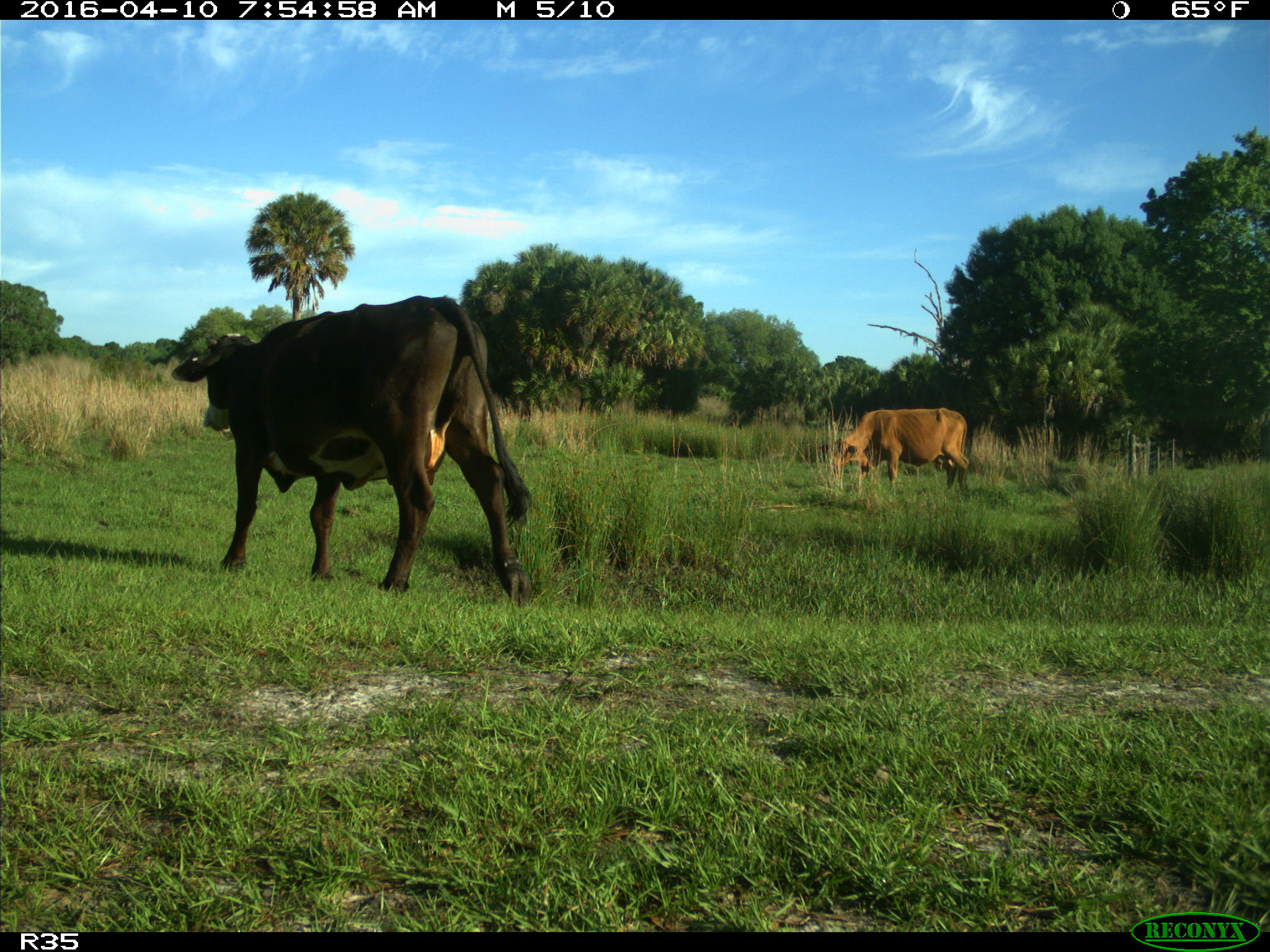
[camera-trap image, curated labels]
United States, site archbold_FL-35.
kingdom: Animalia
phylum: Chordata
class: Mammalia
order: Artiodactyla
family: Bovidae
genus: Bos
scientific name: Bos taurus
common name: domestic cow